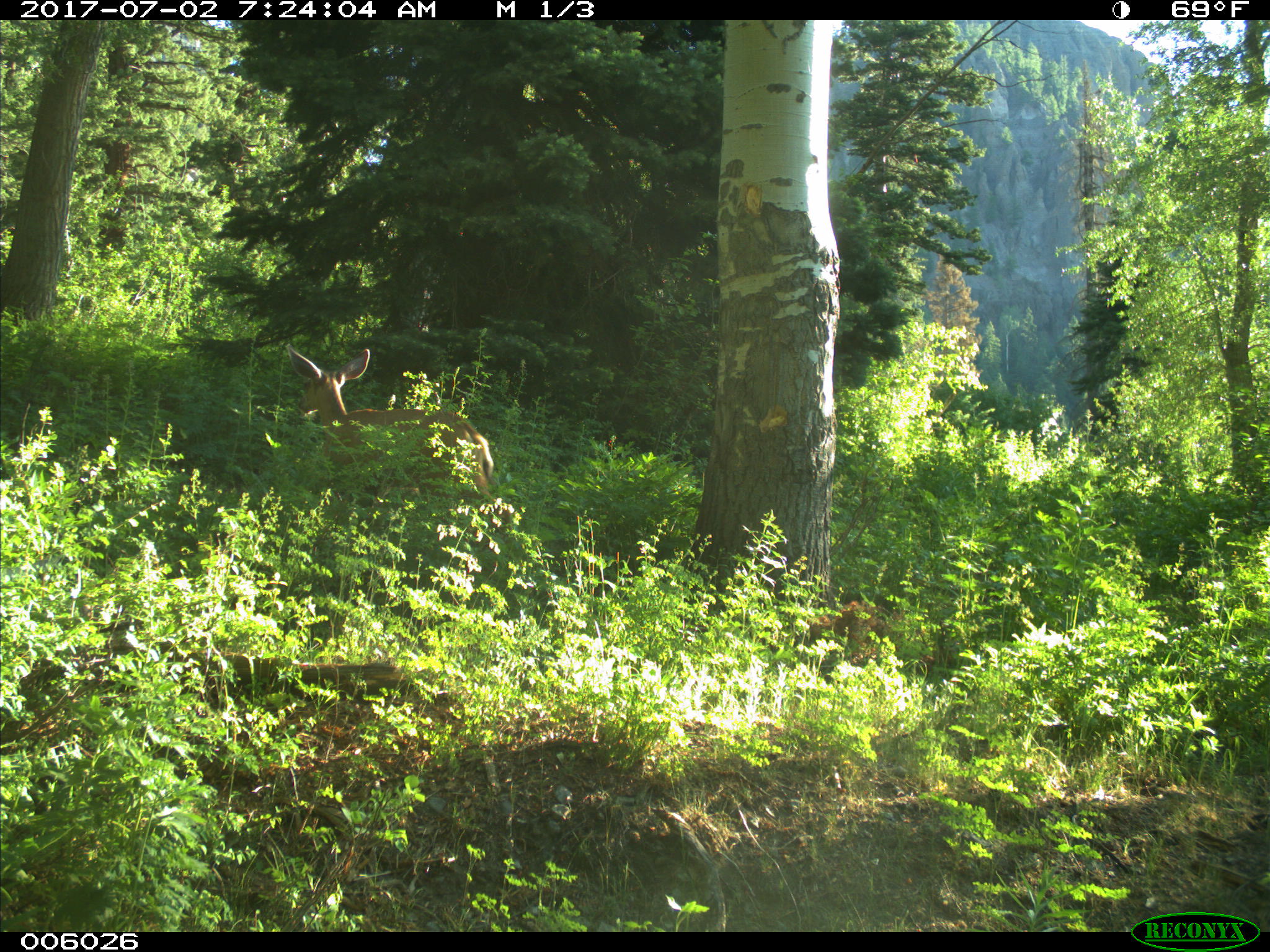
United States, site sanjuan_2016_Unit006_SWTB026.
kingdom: Animalia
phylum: Chordata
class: Mammalia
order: Artiodactyla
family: Cervidae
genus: Odocoileus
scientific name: Odocoileus hemionus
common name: mule deer